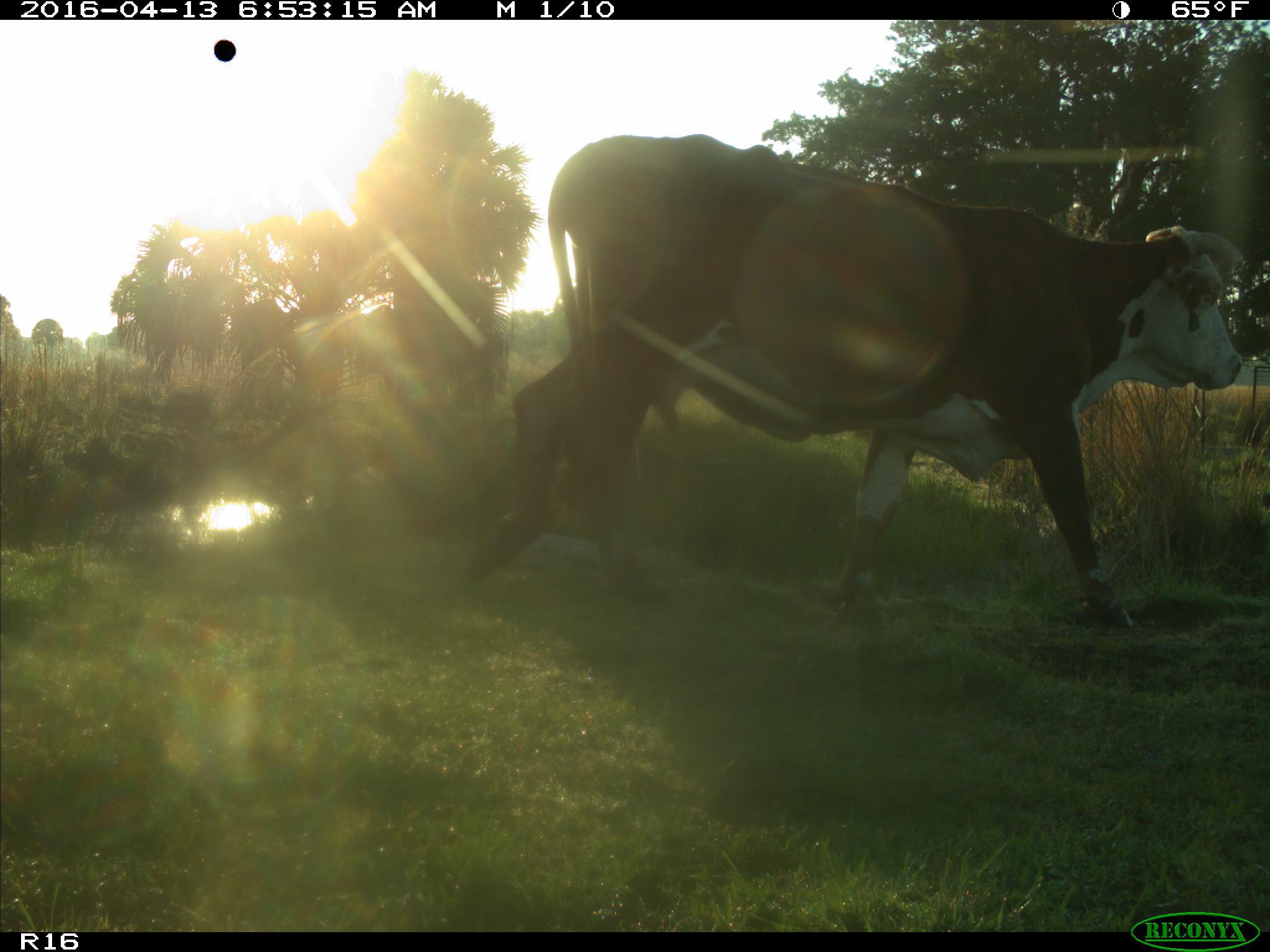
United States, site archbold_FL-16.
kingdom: Animalia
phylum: Chordata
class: Mammalia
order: Artiodactyla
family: Bovidae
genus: Bos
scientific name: Bos taurus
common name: domestic cow